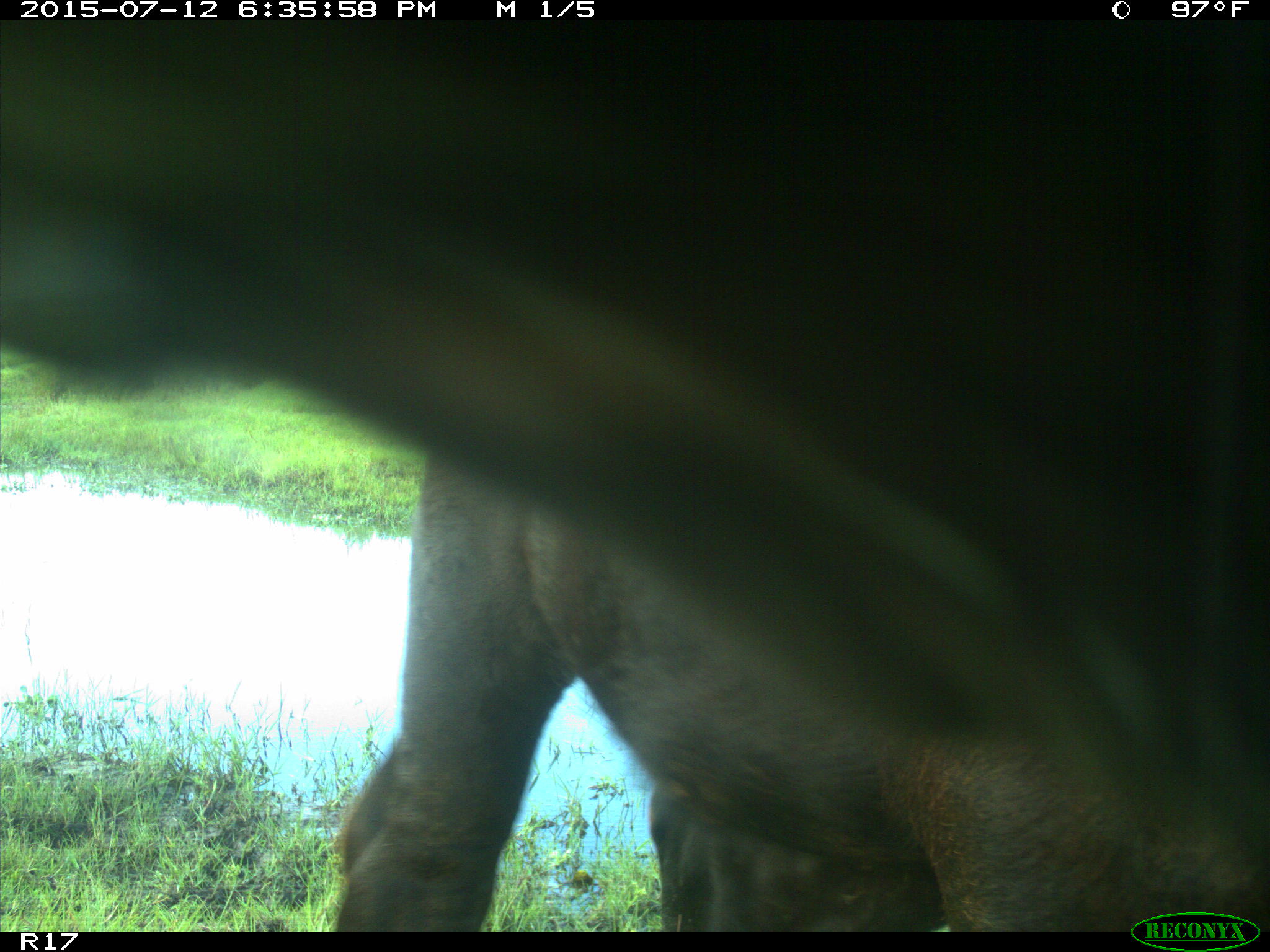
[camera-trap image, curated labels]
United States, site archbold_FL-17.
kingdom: Animalia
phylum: Chordata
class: Mammalia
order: Artiodactyla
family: Bovidae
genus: Bos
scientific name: Bos taurus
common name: domestic cow